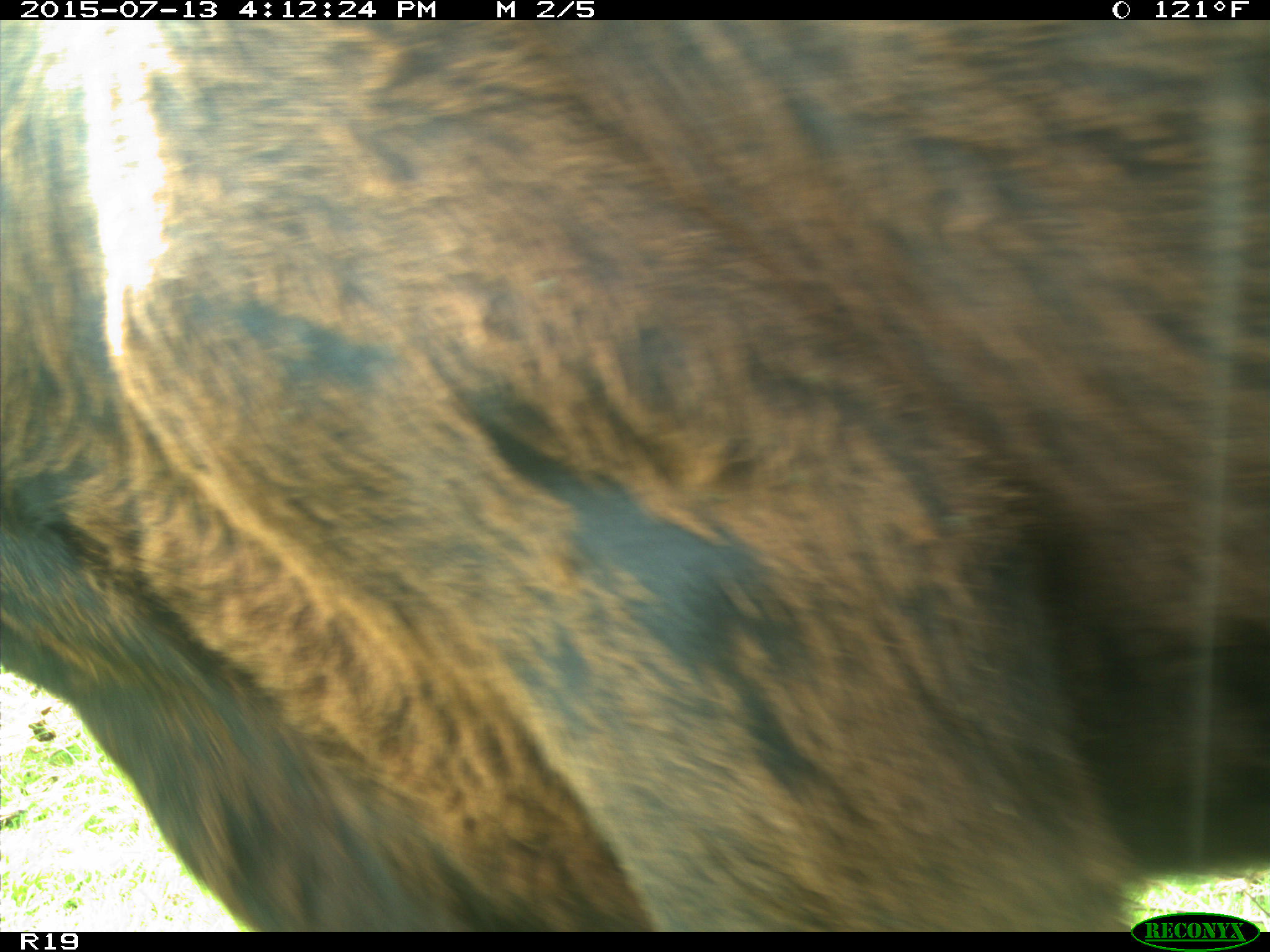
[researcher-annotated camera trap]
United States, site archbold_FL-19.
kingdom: Animalia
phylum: Chordata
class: Mammalia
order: Artiodactyla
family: Bovidae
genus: Bos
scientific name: Bos taurus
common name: domestic cow